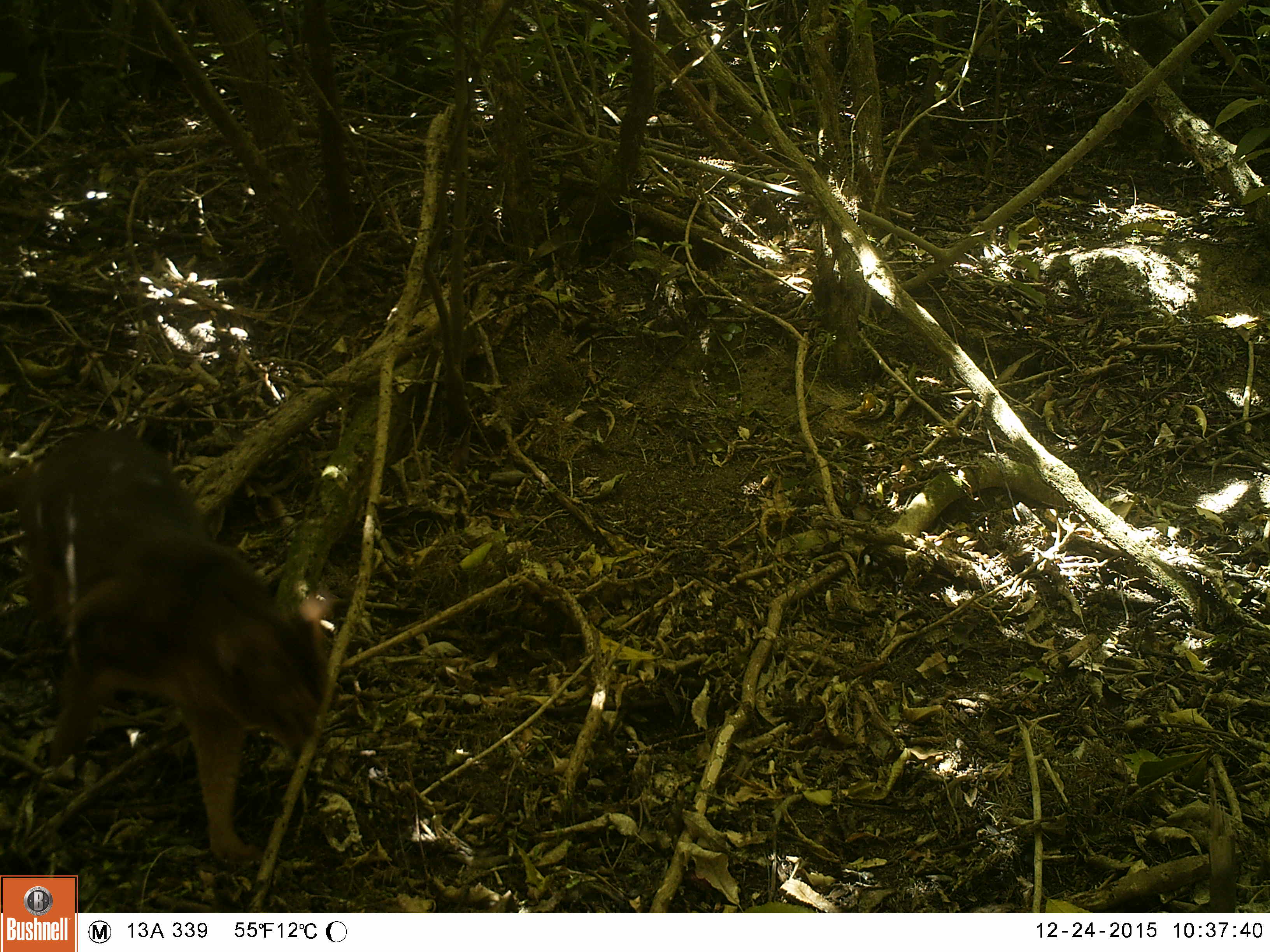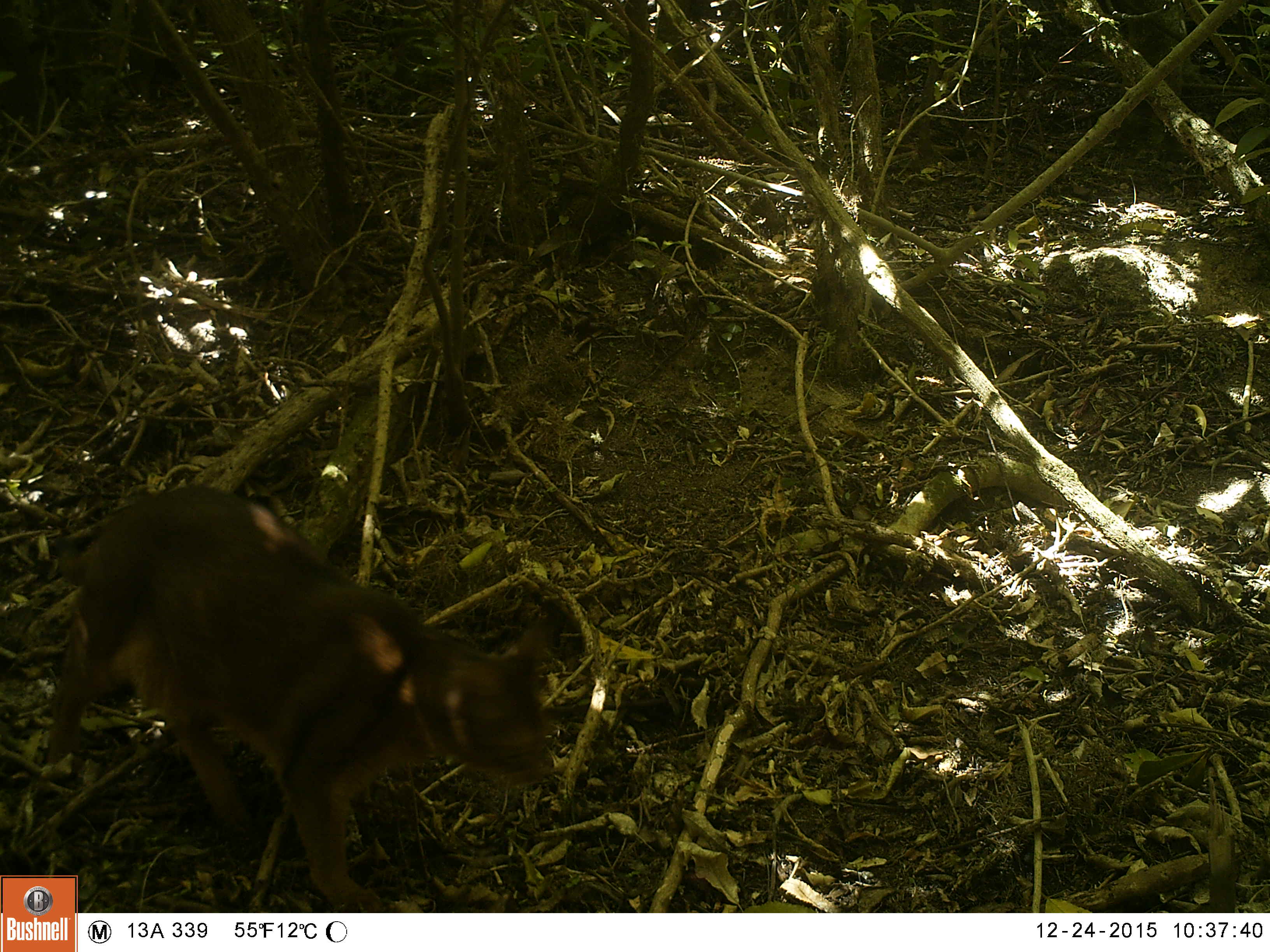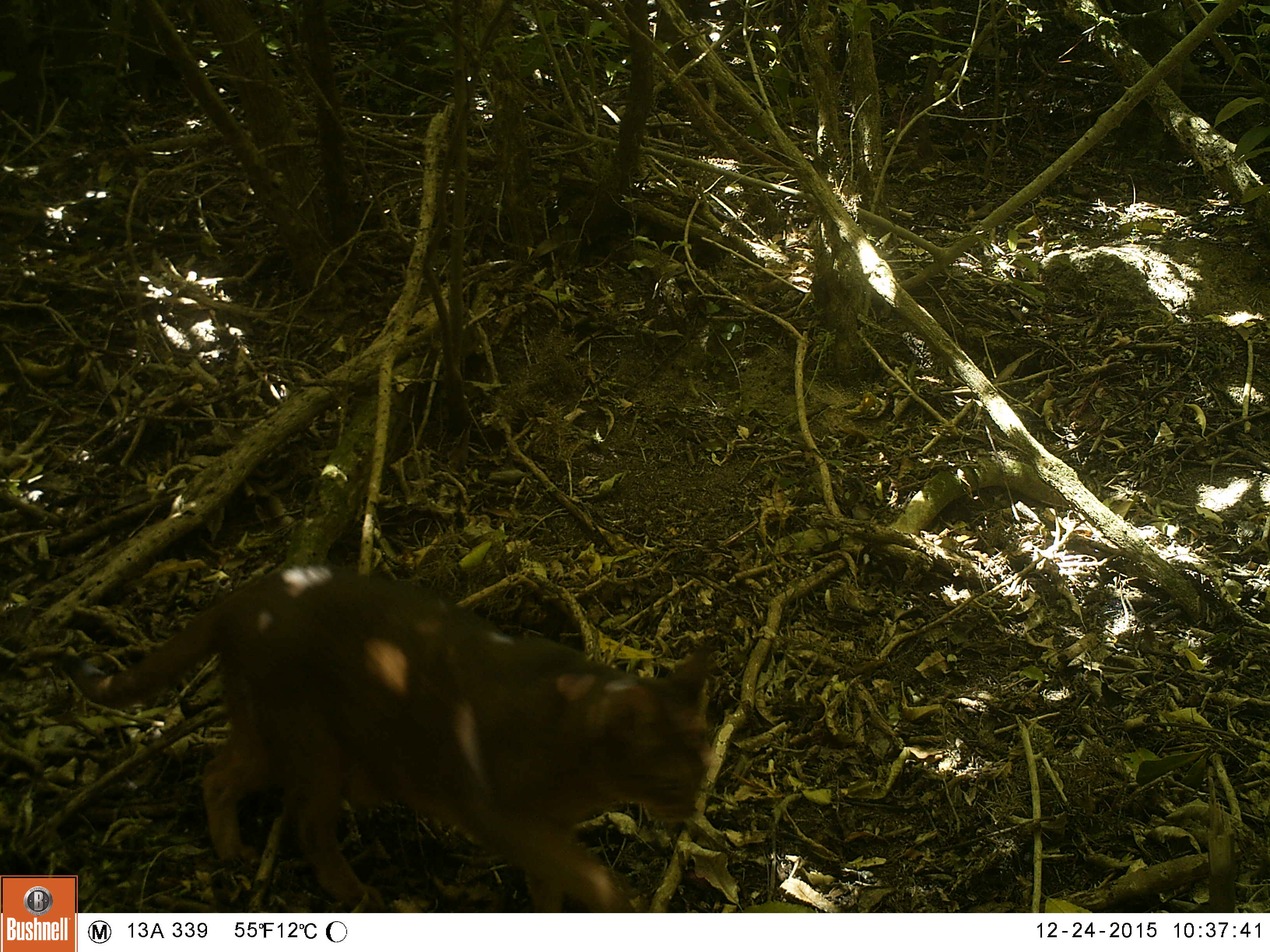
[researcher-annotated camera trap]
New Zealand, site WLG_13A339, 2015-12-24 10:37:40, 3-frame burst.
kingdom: Animalia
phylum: Chordata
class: Mammalia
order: Carnivora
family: Felidae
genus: Felis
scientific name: Felis catus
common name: domestic cat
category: cat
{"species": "cat (domestic cat) (Felis catus)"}